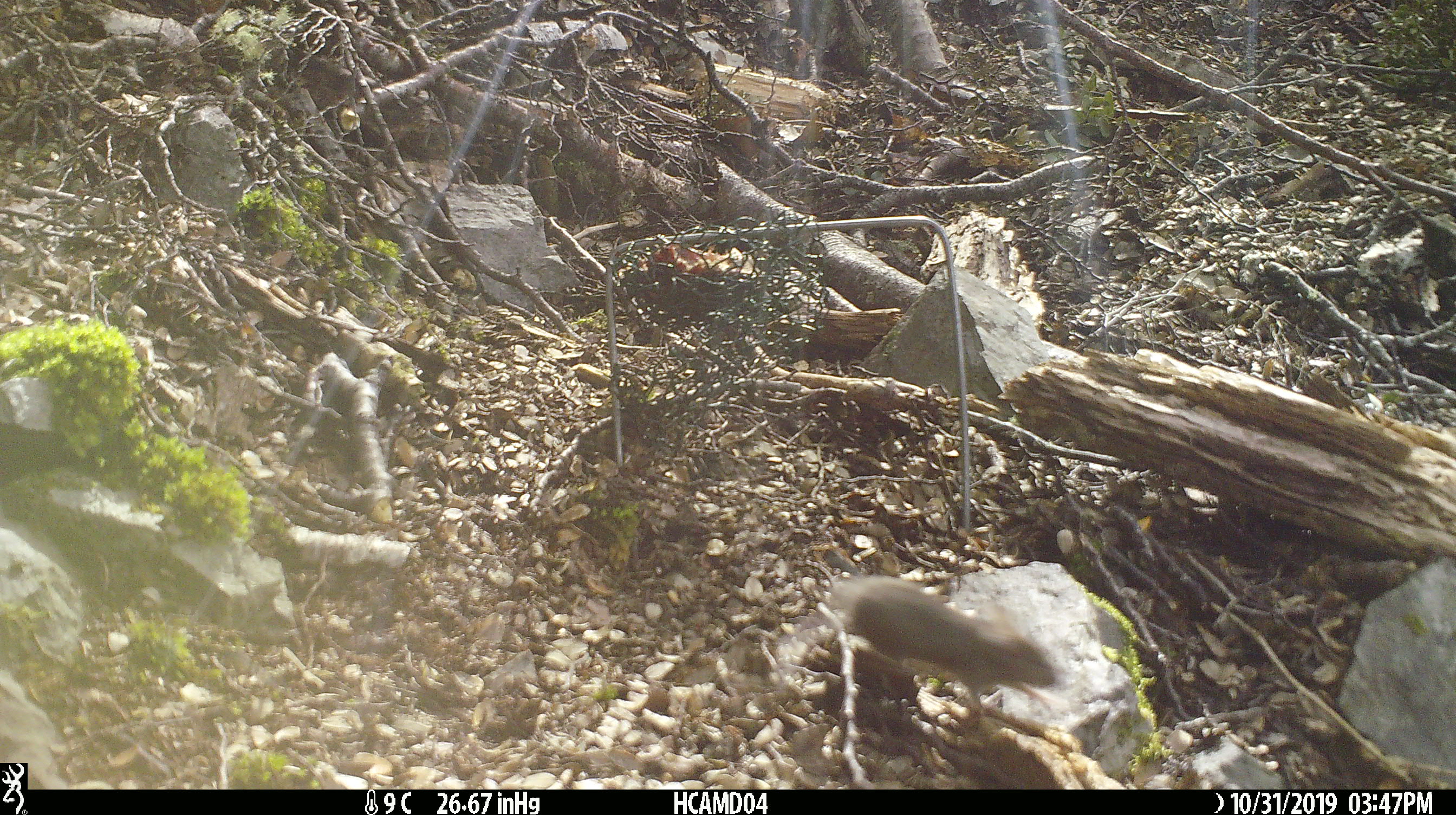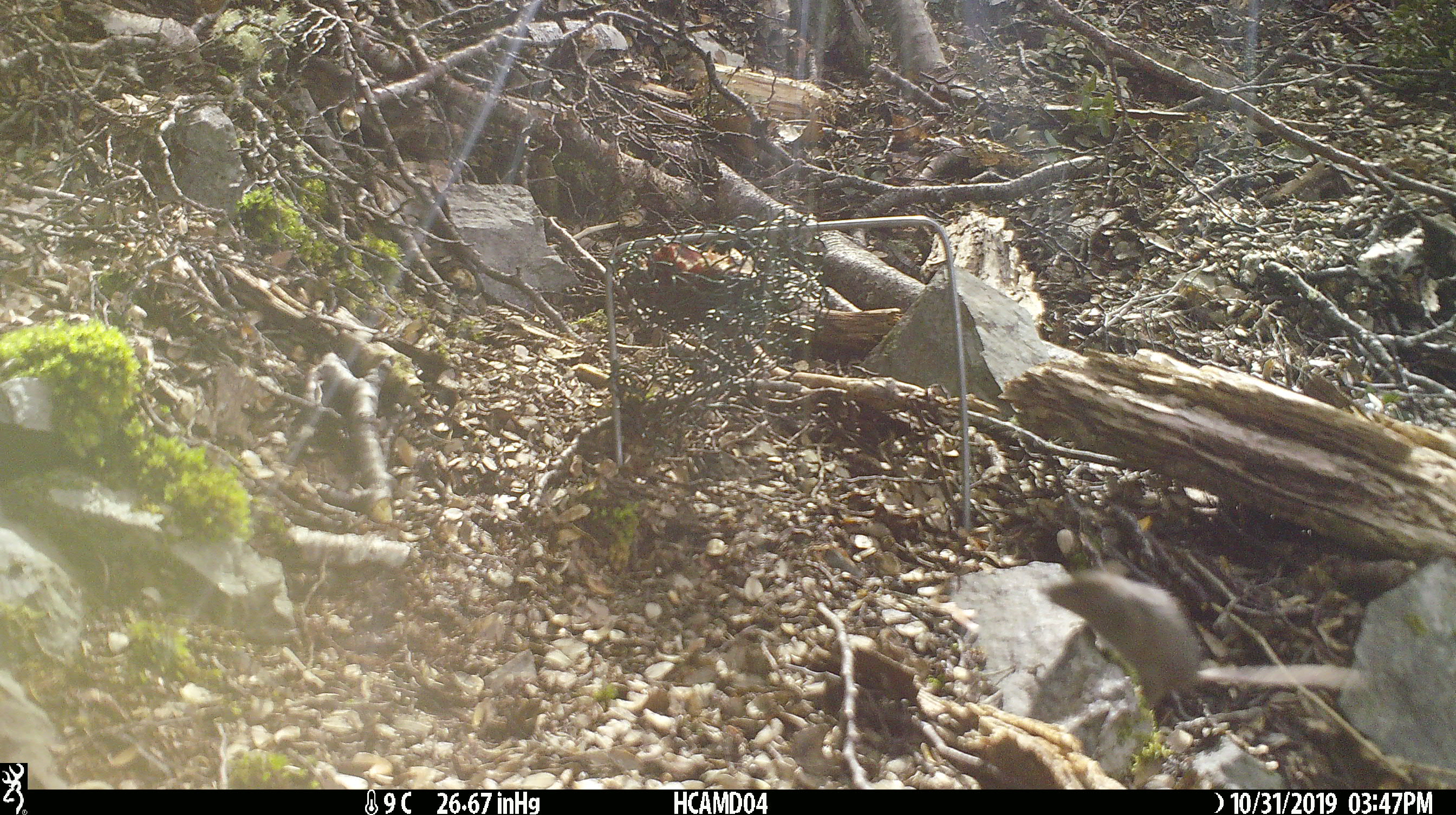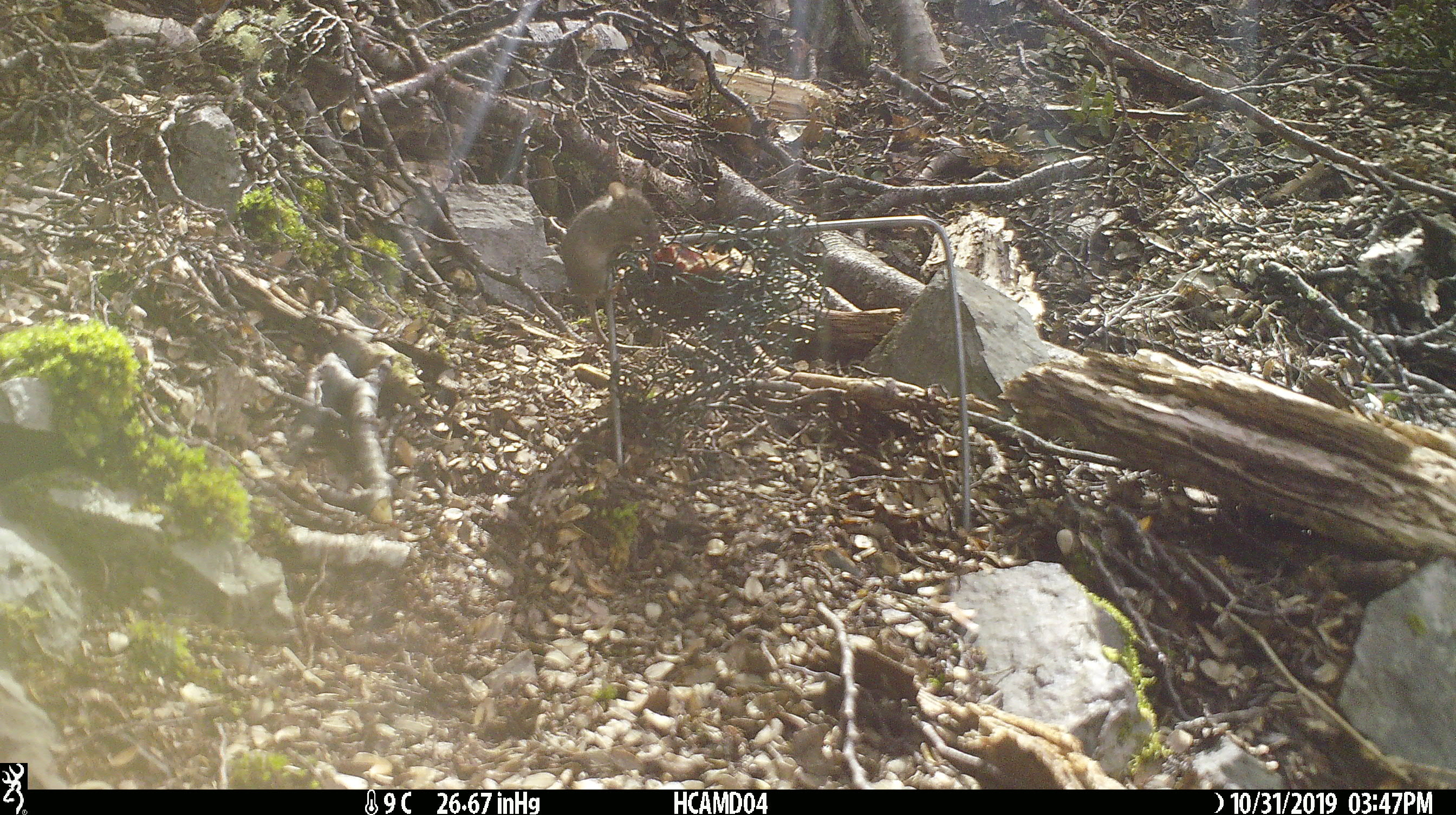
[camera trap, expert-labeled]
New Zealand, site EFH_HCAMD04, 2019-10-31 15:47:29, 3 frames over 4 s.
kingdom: Animalia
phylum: Chordata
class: Mammalia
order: Rodentia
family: Muridae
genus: Mus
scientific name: Mus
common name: mouse